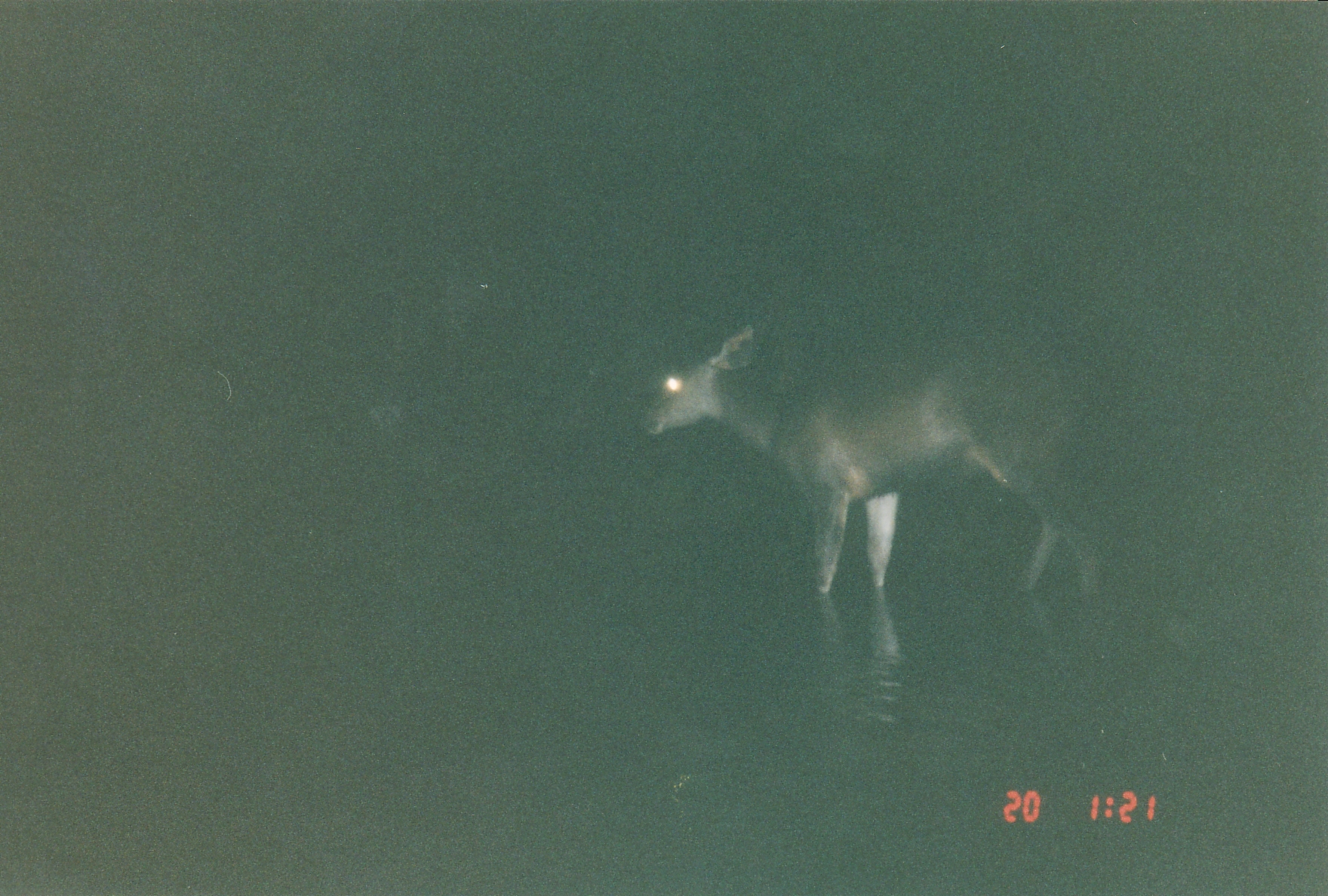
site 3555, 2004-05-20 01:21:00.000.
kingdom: Animalia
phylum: Chordata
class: Mammalia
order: Artiodactyla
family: Cervidae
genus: Rusa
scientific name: Rusa unicolor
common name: sambar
Rusa unicolor (sambar), count 1.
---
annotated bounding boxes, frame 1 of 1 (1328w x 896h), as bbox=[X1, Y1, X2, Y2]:
rusa unicolor: bbox=[640, 324, 1111, 600]